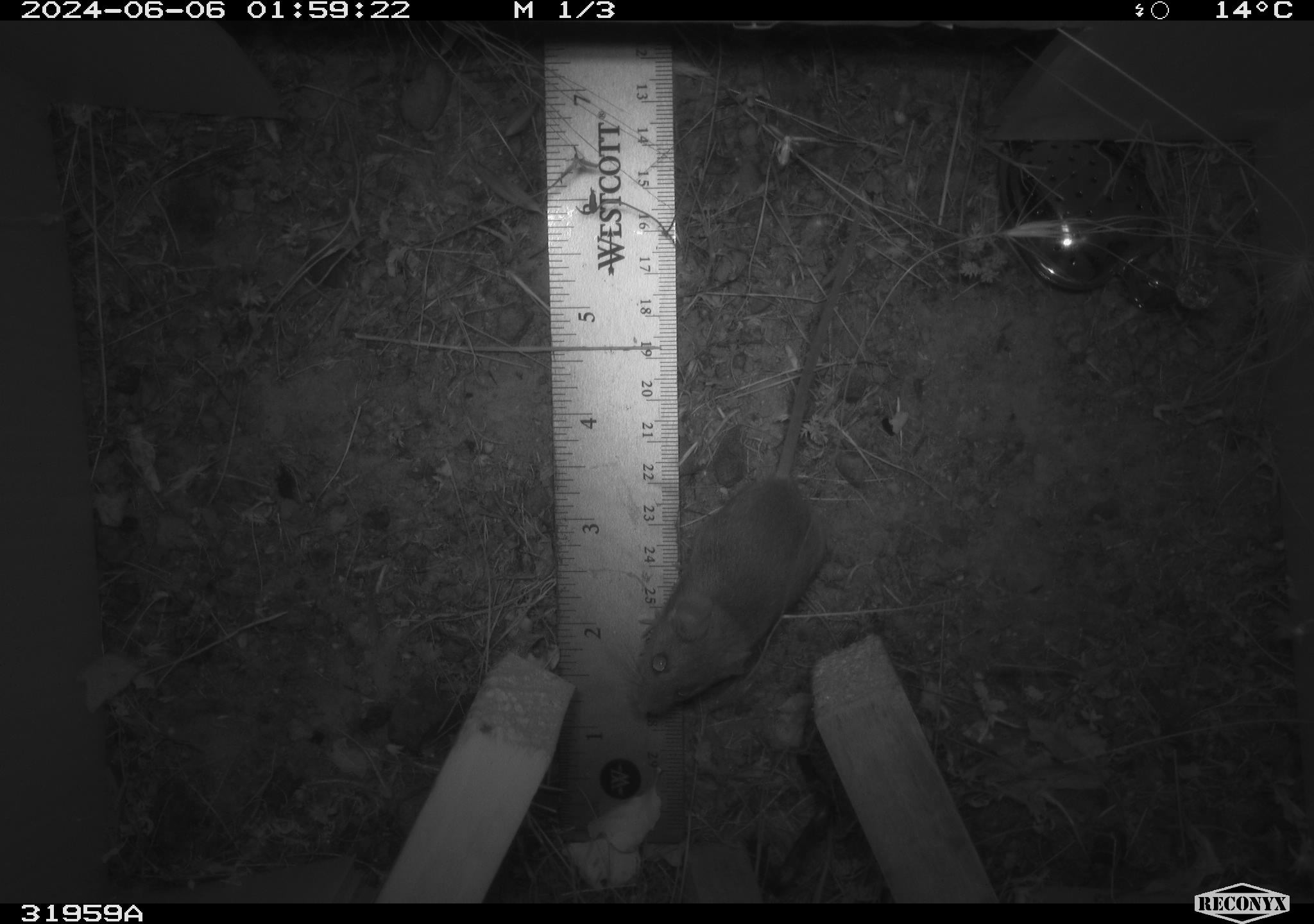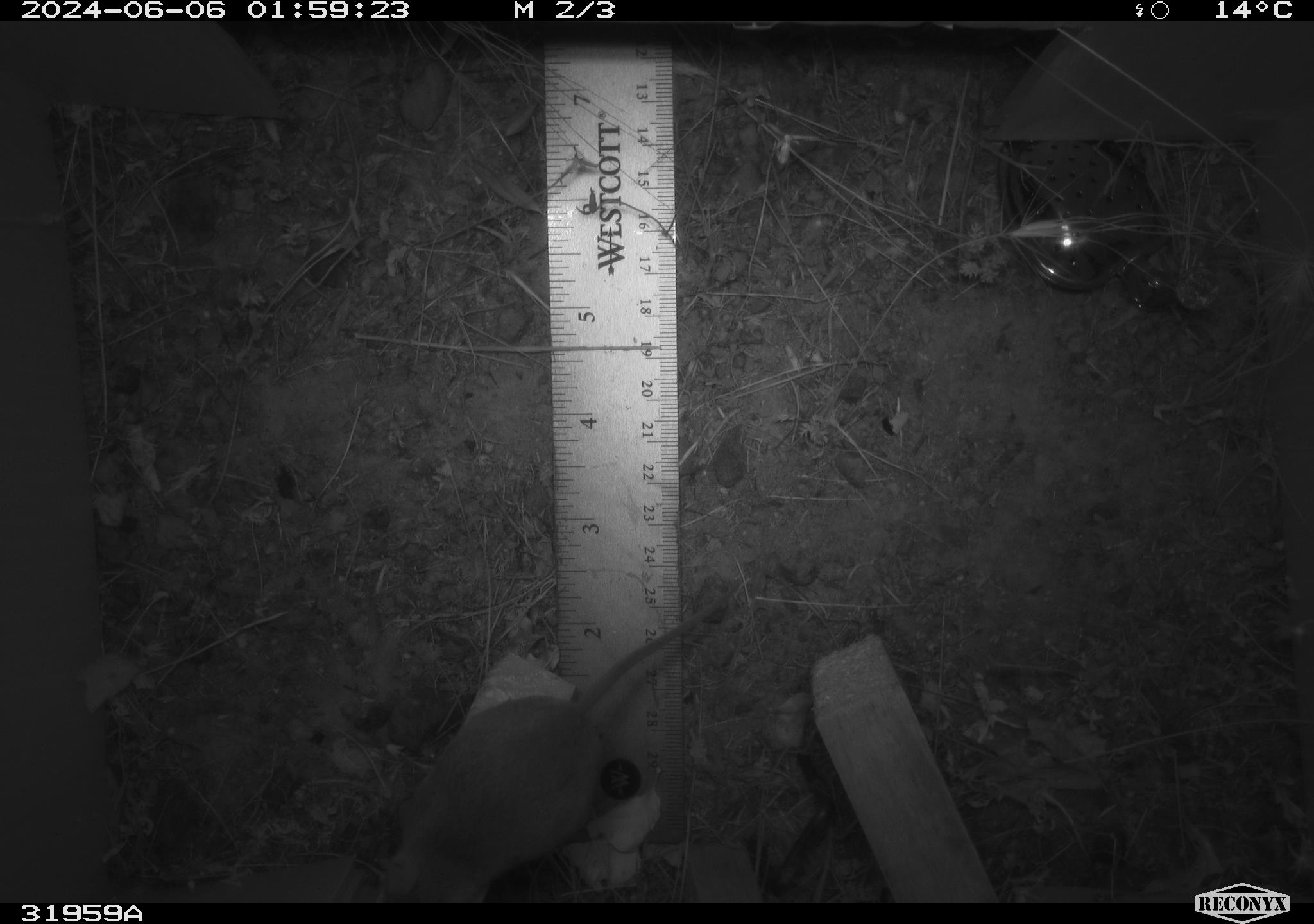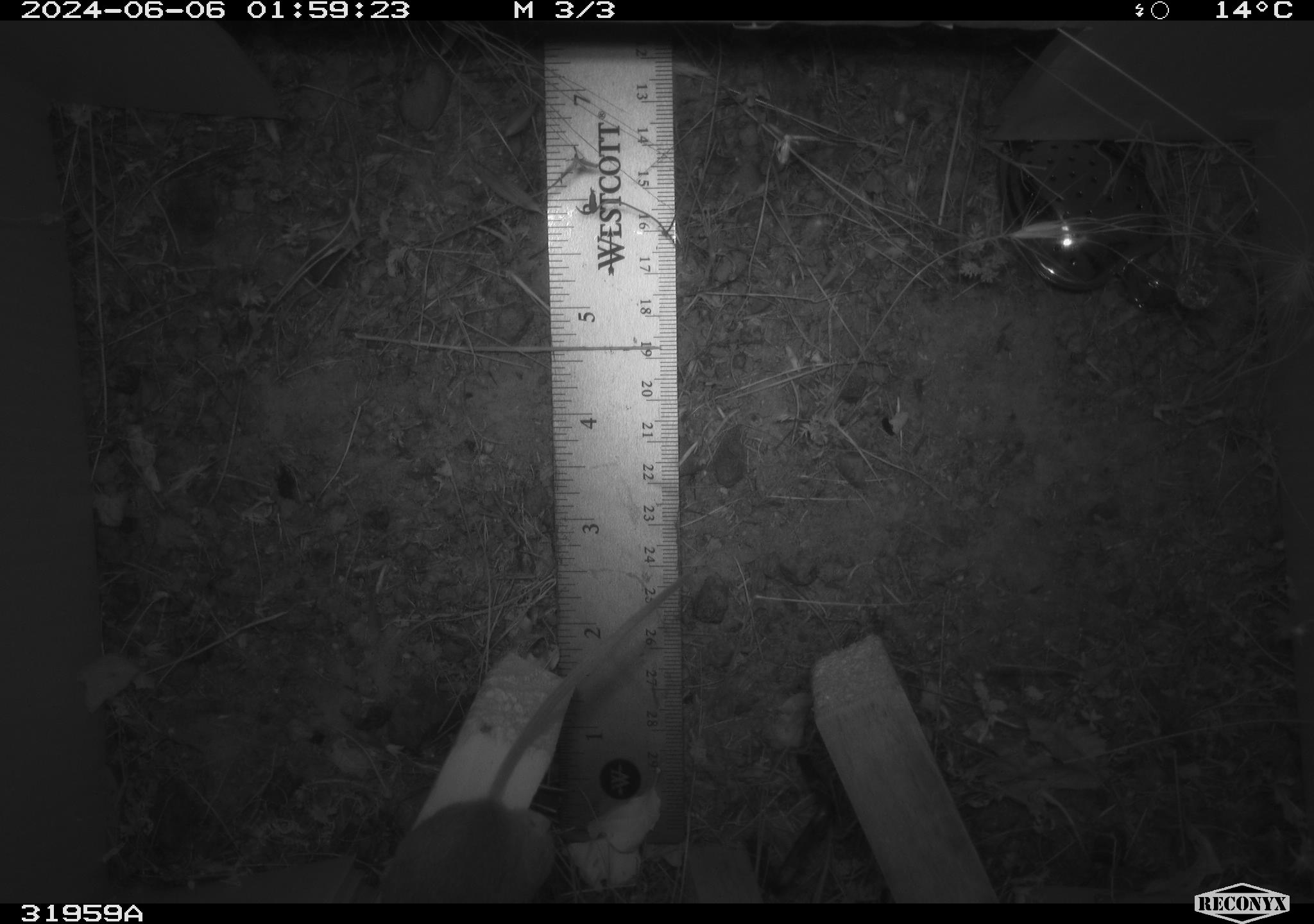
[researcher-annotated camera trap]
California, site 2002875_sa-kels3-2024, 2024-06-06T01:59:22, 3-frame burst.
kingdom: Animalia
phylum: Chordata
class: Mammalia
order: Rodentia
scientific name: Rodentia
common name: rodent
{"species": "rodent (Rodentia)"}